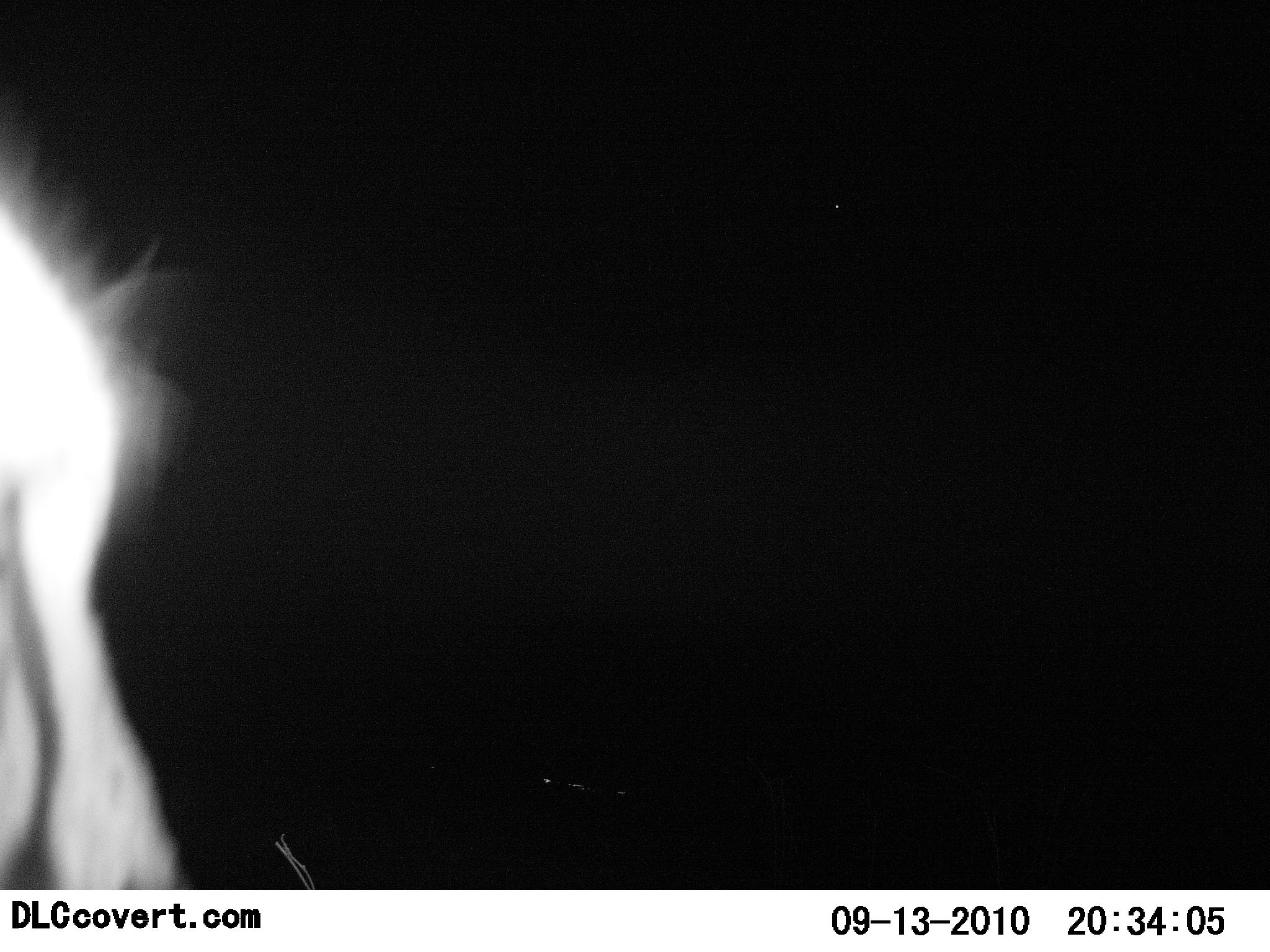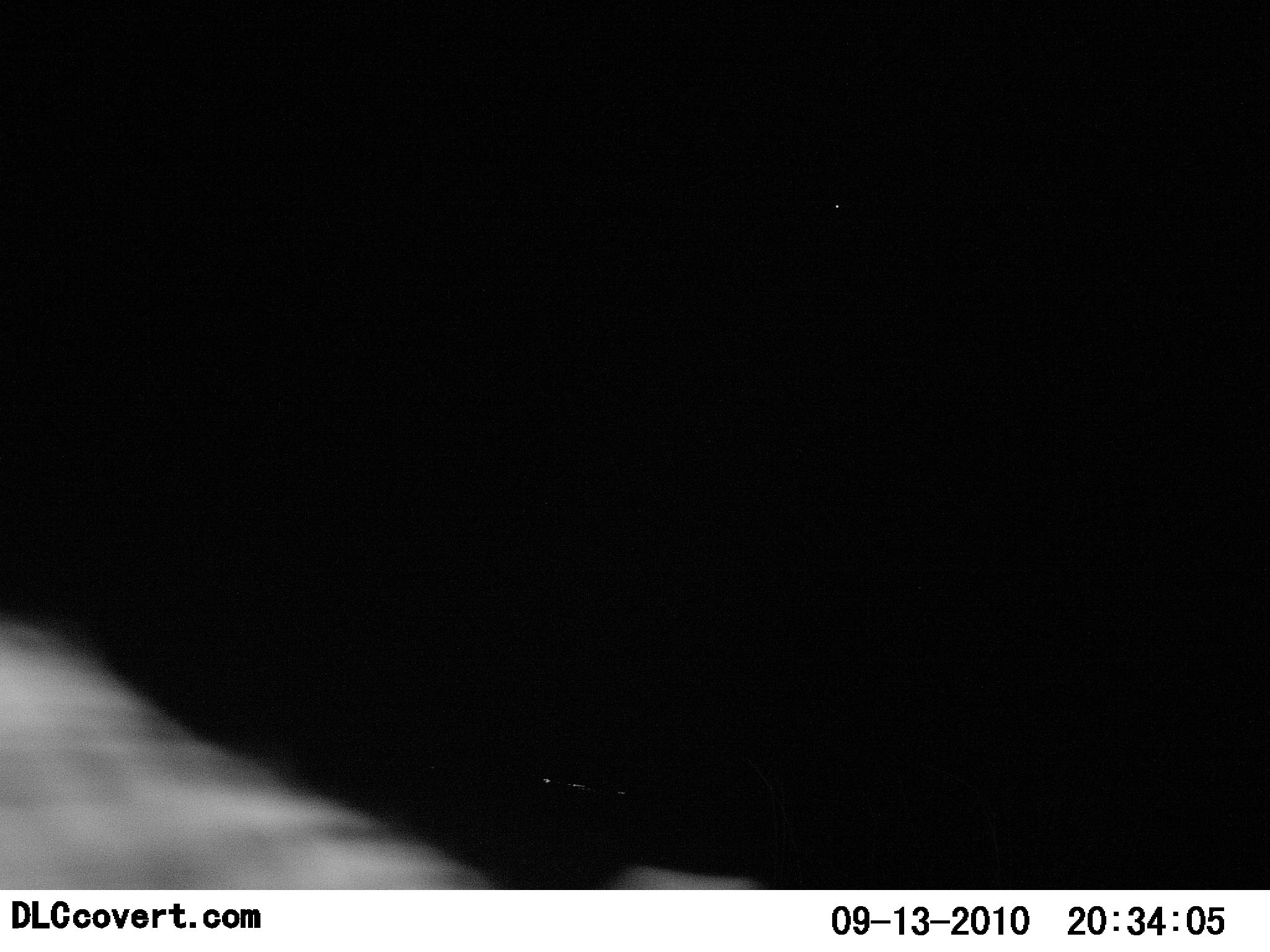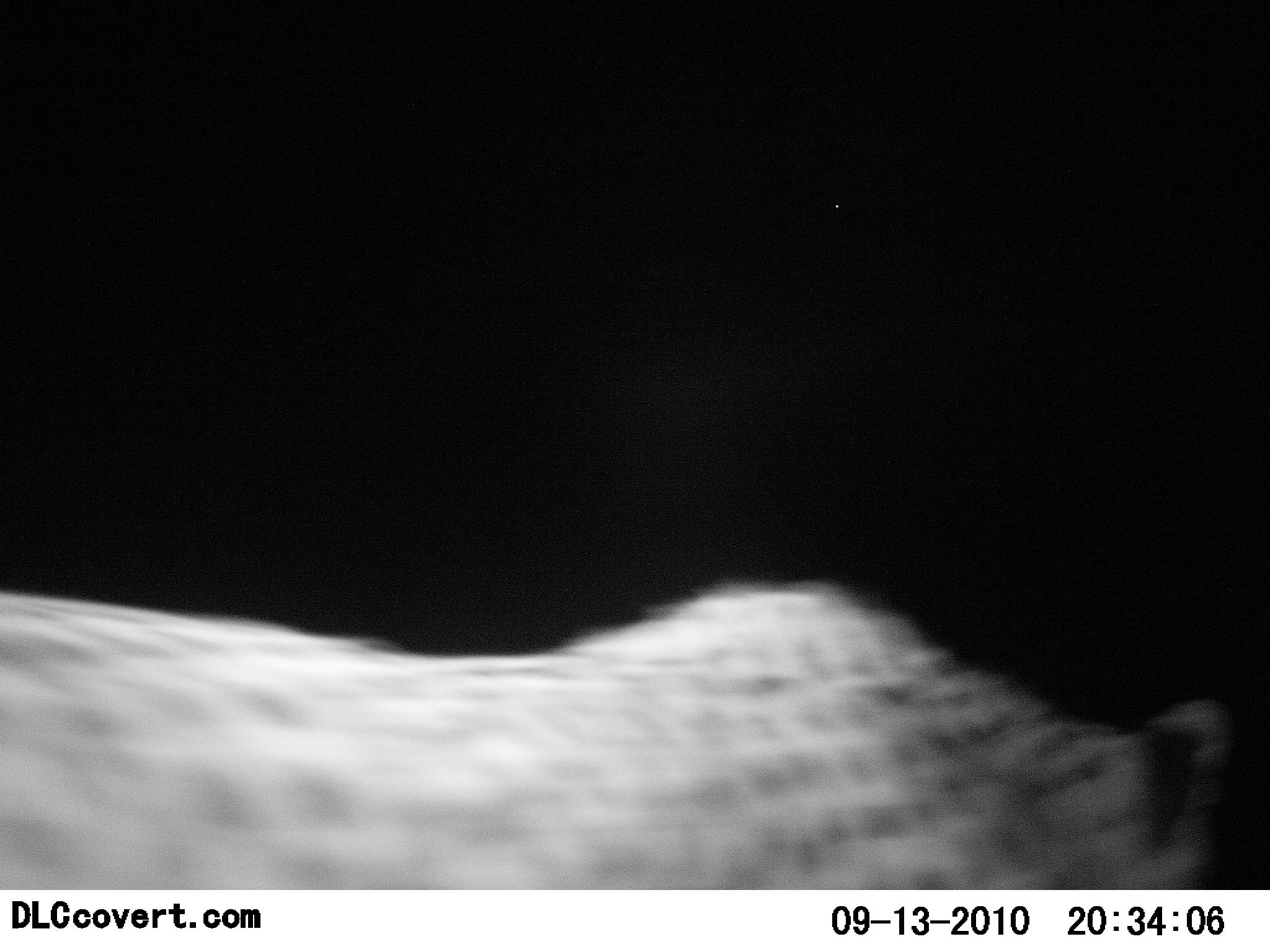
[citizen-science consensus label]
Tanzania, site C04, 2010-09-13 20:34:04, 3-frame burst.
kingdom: Animalia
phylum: Chordata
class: Mammalia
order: Carnivora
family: Felidae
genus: Acinonyx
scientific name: Acinonyx jubatus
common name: cheetah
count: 1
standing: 0%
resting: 0%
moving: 100%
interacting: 0%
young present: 0%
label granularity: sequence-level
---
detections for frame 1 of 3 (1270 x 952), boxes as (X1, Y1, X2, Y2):
animal: (0, 119, 192, 891)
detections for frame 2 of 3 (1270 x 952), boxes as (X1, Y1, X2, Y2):
animal: (0, 615, 765, 890)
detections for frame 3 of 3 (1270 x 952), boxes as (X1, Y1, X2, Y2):
animal: (0, 575, 1233, 891)